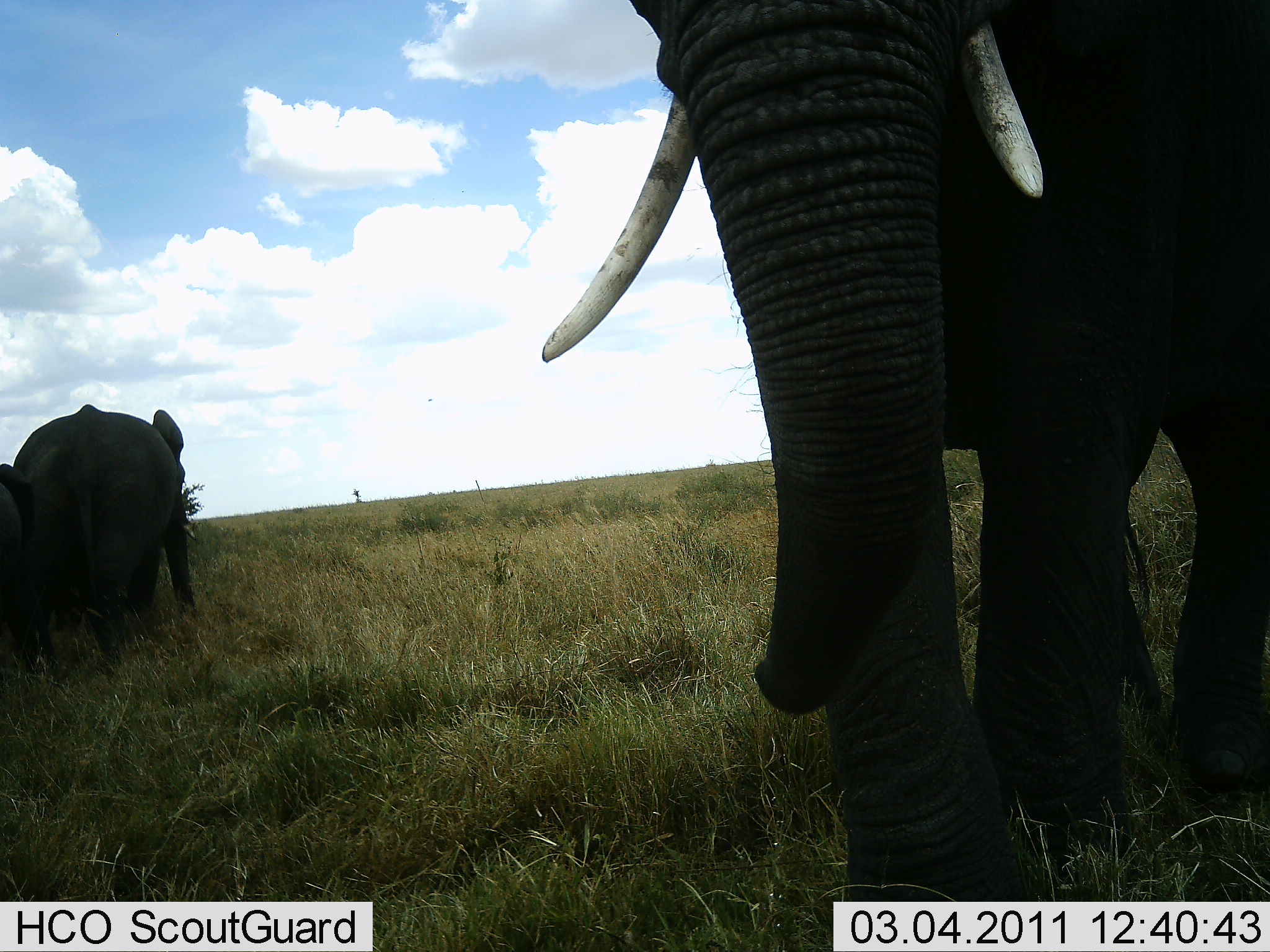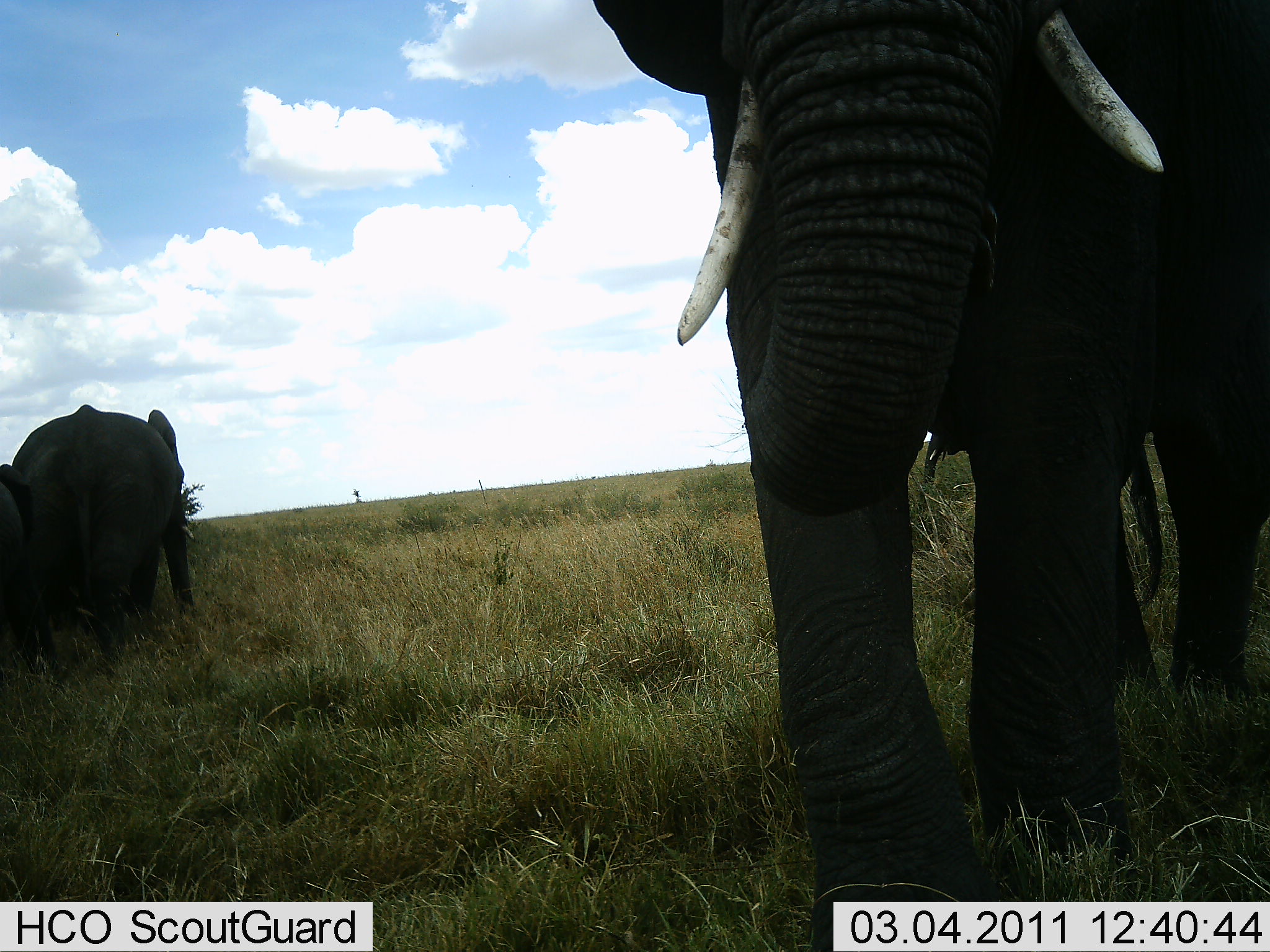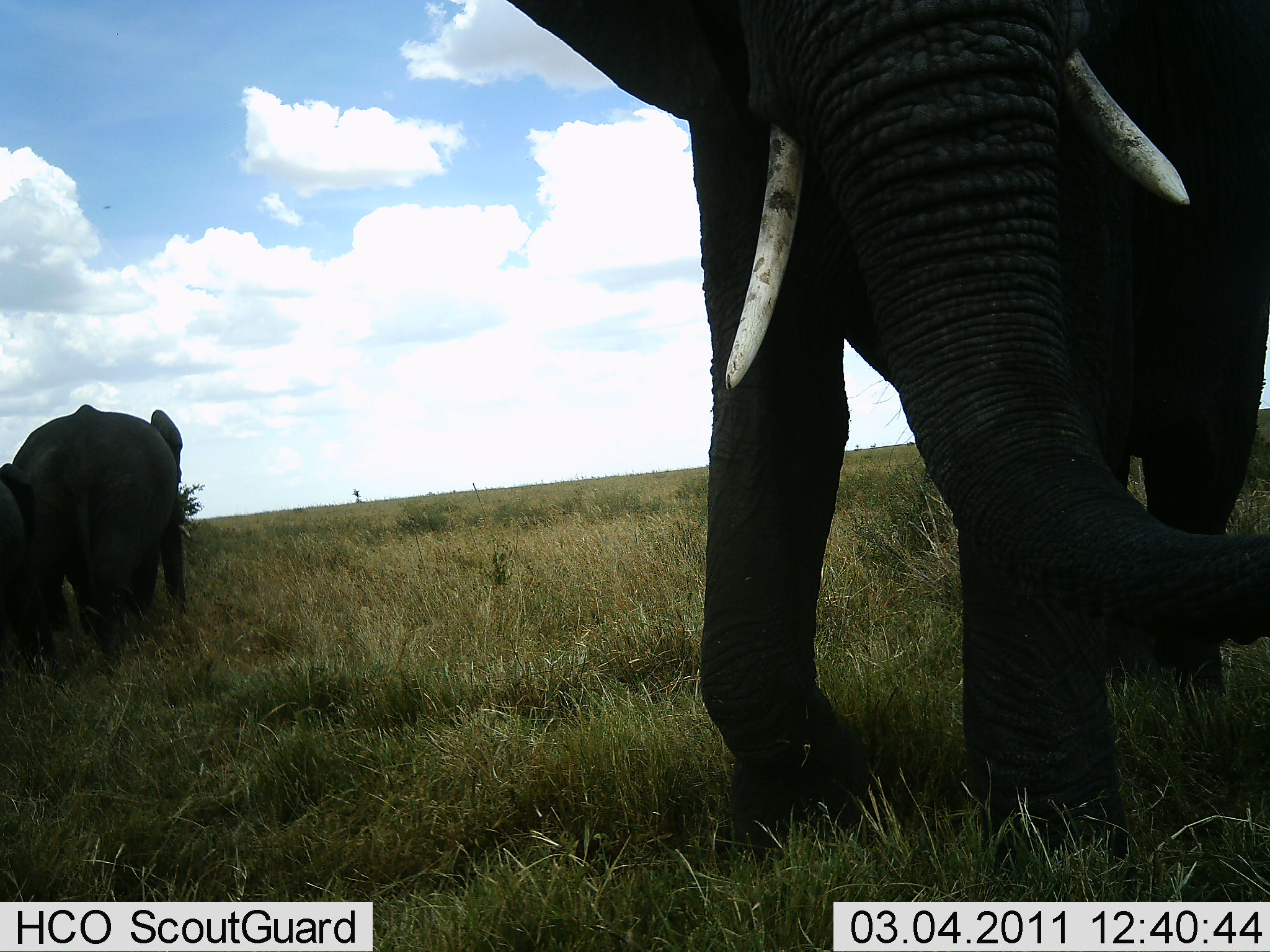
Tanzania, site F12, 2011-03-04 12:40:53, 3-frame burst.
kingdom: Animalia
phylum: Chordata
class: Mammalia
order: Proboscidea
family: Elephantidae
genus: Loxodonta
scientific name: Loxodonta africana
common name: african bush elephant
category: elephant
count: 3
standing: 80%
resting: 0%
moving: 50%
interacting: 0%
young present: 20%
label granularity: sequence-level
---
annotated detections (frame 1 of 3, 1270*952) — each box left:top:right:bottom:
animal: 543:2:1270:952; 9:405:195:676; 0:450:77:678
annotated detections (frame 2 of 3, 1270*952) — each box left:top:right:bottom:
animal: 543:2:1270:952; 9:405:195:676; 0:450:77:678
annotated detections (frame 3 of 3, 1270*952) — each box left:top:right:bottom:
animal: 493:0:1270:952; 9:405:195:676; 0:450:77:678